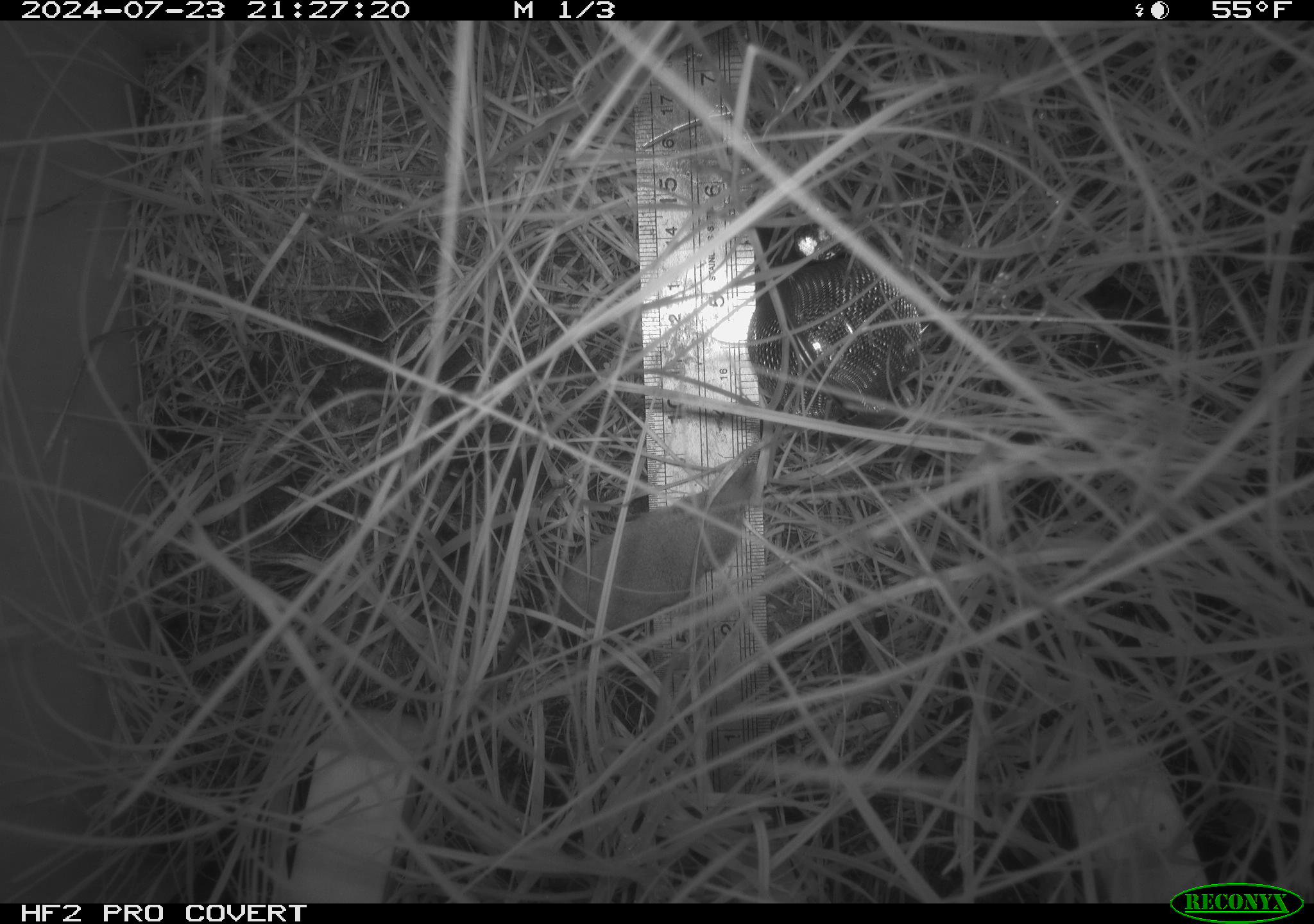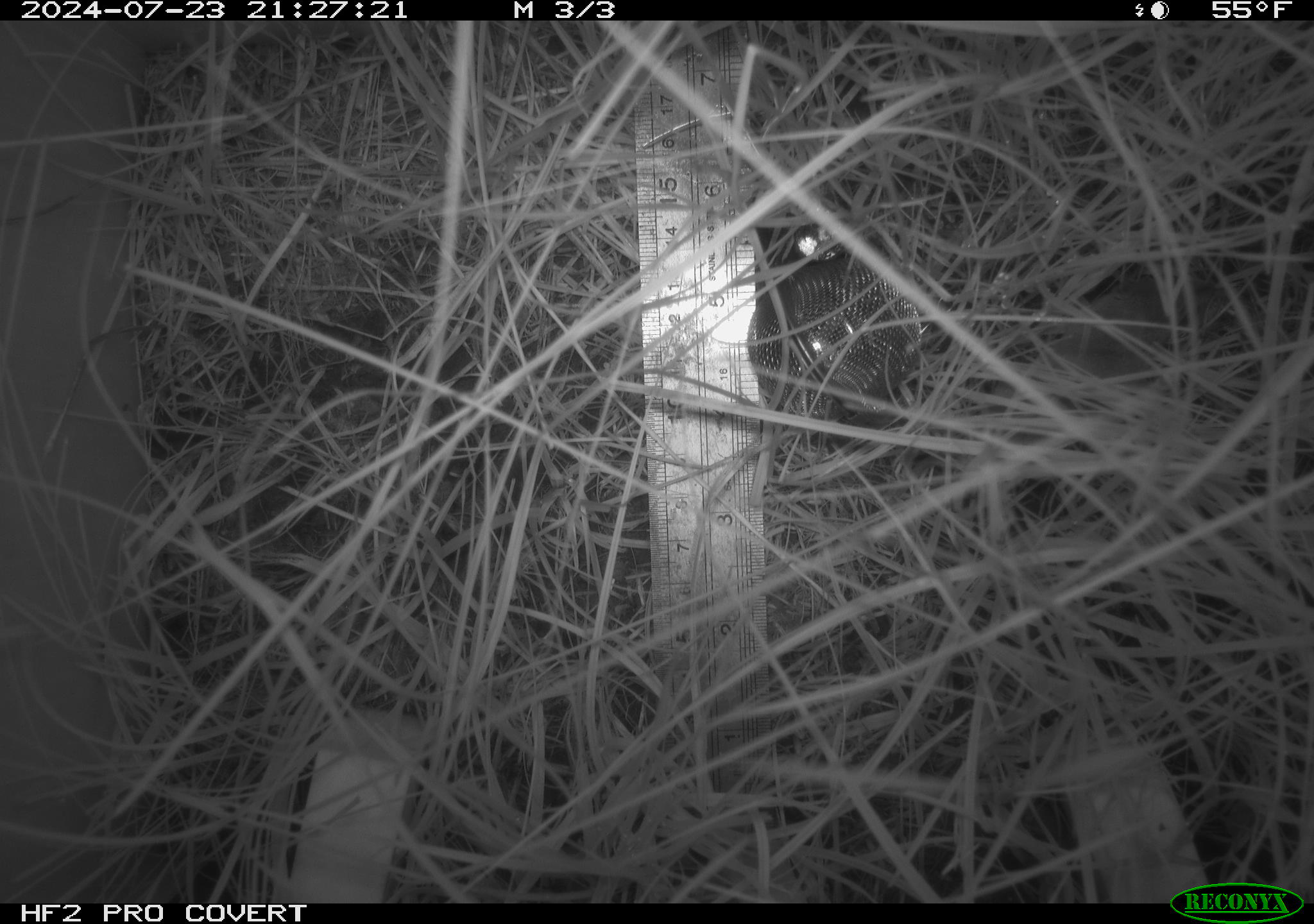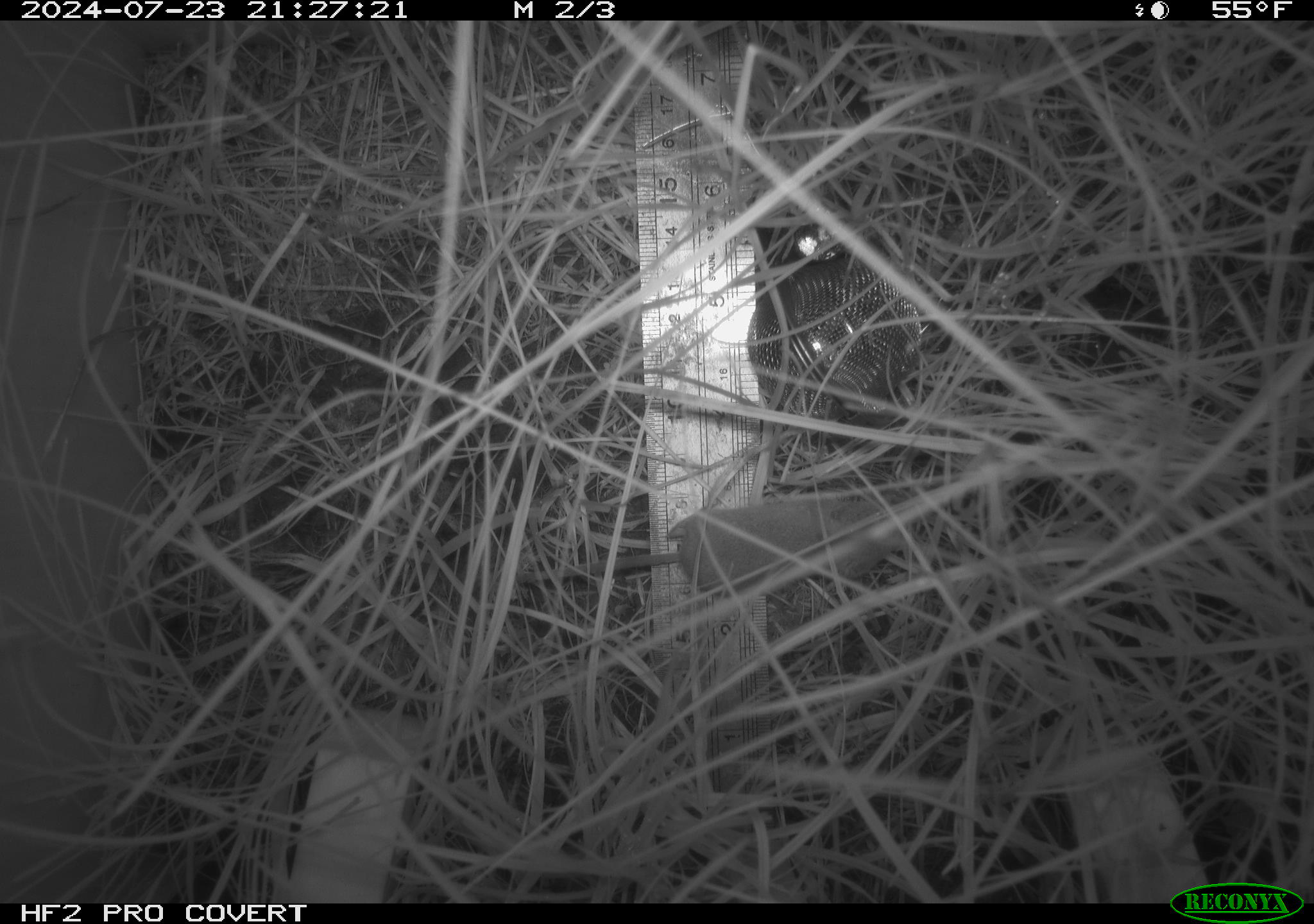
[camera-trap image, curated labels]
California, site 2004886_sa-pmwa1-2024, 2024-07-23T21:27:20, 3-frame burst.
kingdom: Animalia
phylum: Chordata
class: Mammalia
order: Eulipotyphla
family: Soricidae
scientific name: Soricidae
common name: shrews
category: soricidae family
Soricidae family (shrews) (Soricidae).